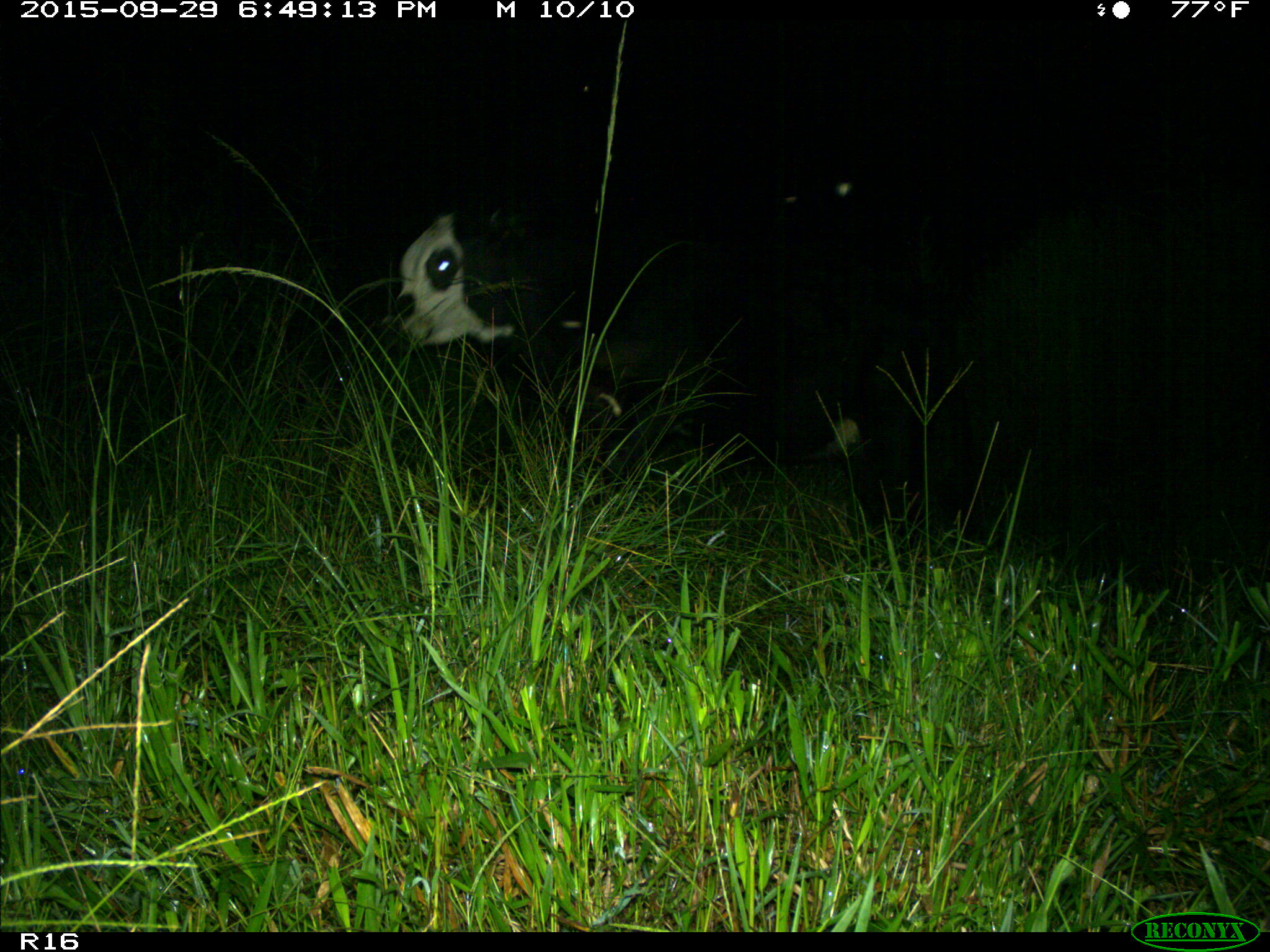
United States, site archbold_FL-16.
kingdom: Animalia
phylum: Chordata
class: Mammalia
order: Artiodactyla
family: Bovidae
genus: Bos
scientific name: Bos taurus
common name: domestic cow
Bos taurus (domestic cow).